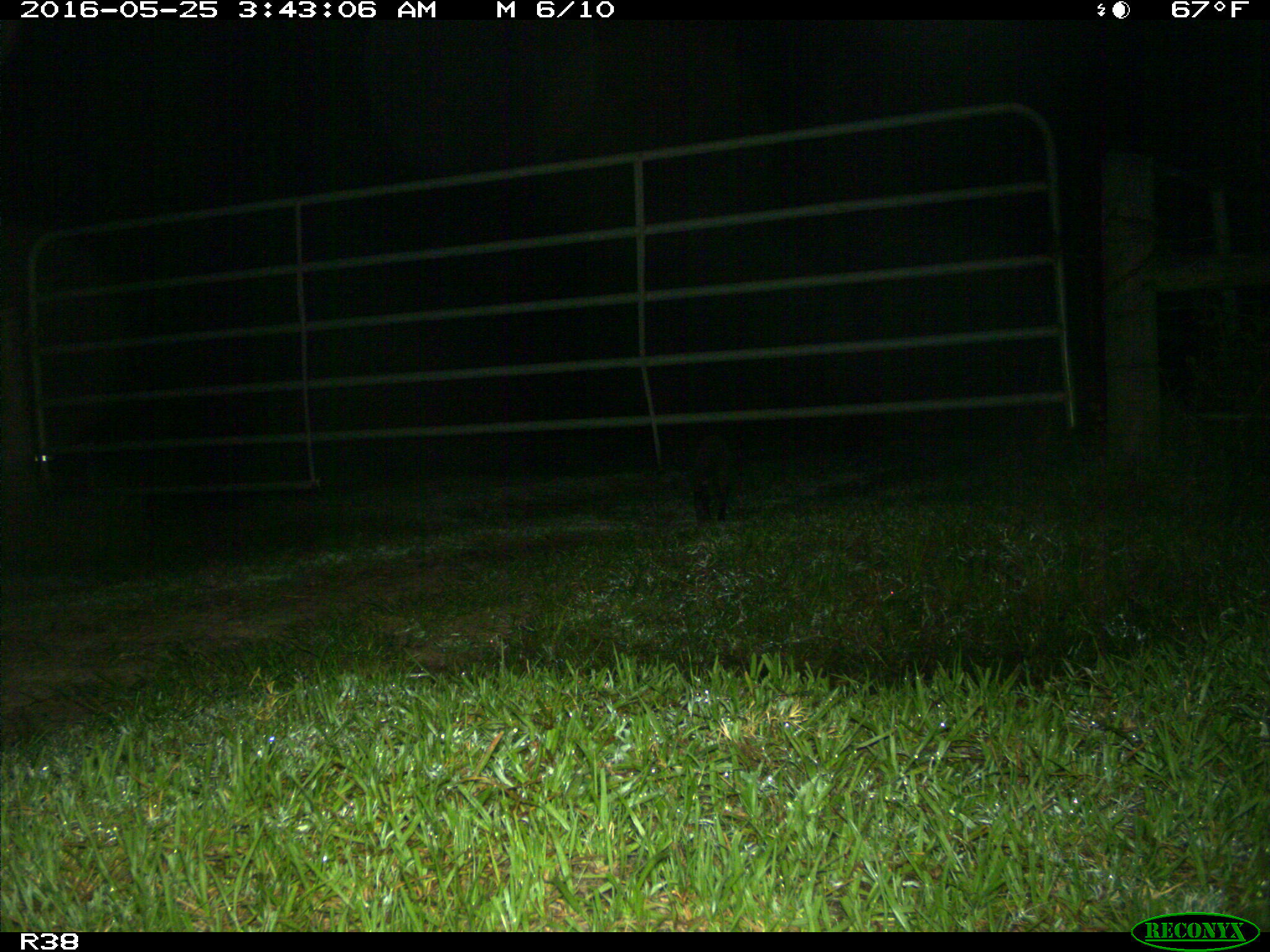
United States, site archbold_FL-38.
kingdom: Animalia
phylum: Chordata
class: Mammalia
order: Carnivora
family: Procyonidae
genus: Procyon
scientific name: Procyon lotor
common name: common raccoon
Procyon lotor (common raccoon).